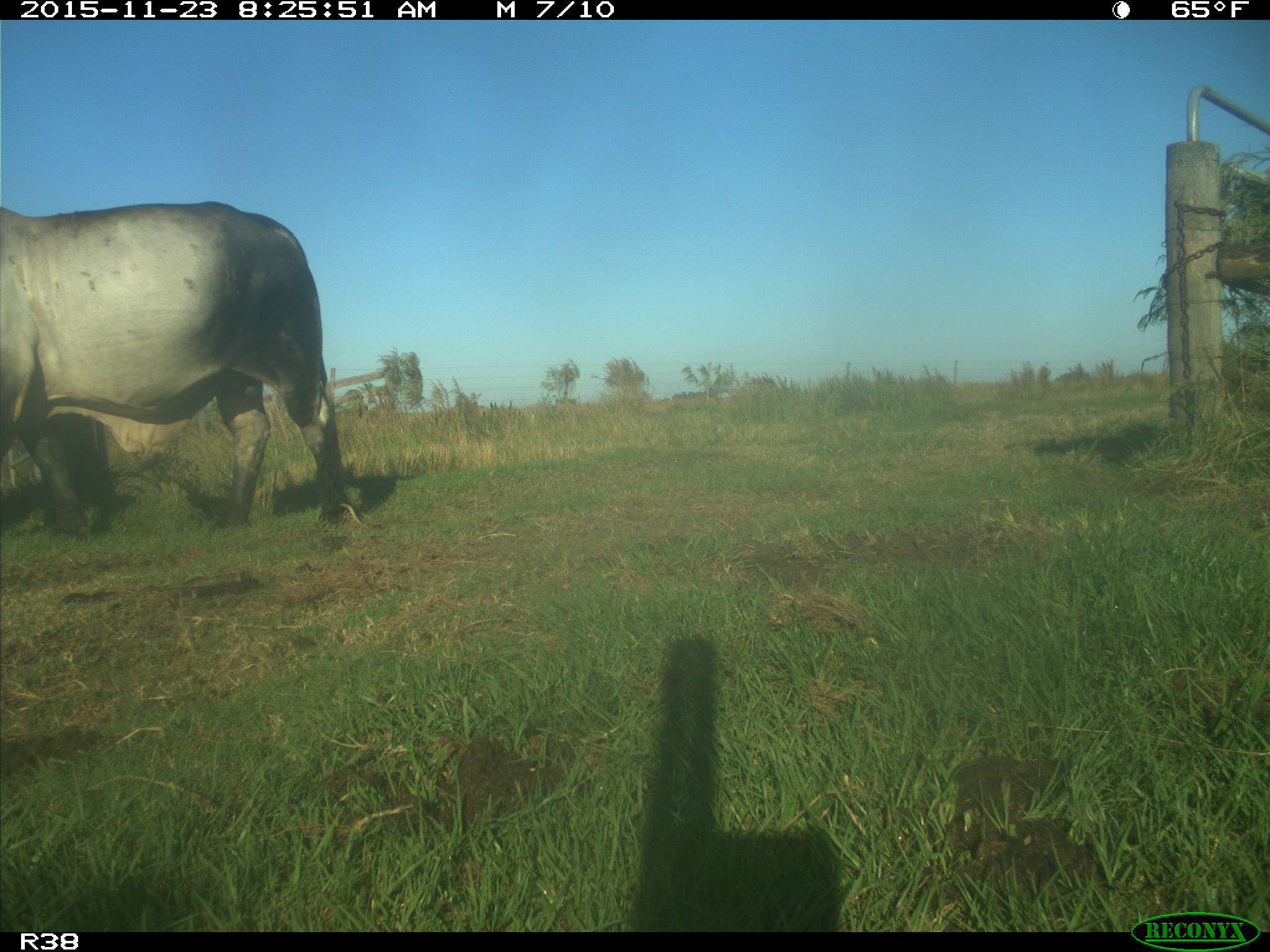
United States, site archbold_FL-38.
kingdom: Animalia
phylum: Chordata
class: Mammalia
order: Artiodactyla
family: Bovidae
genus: Bos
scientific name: Bos taurus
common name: domestic cow